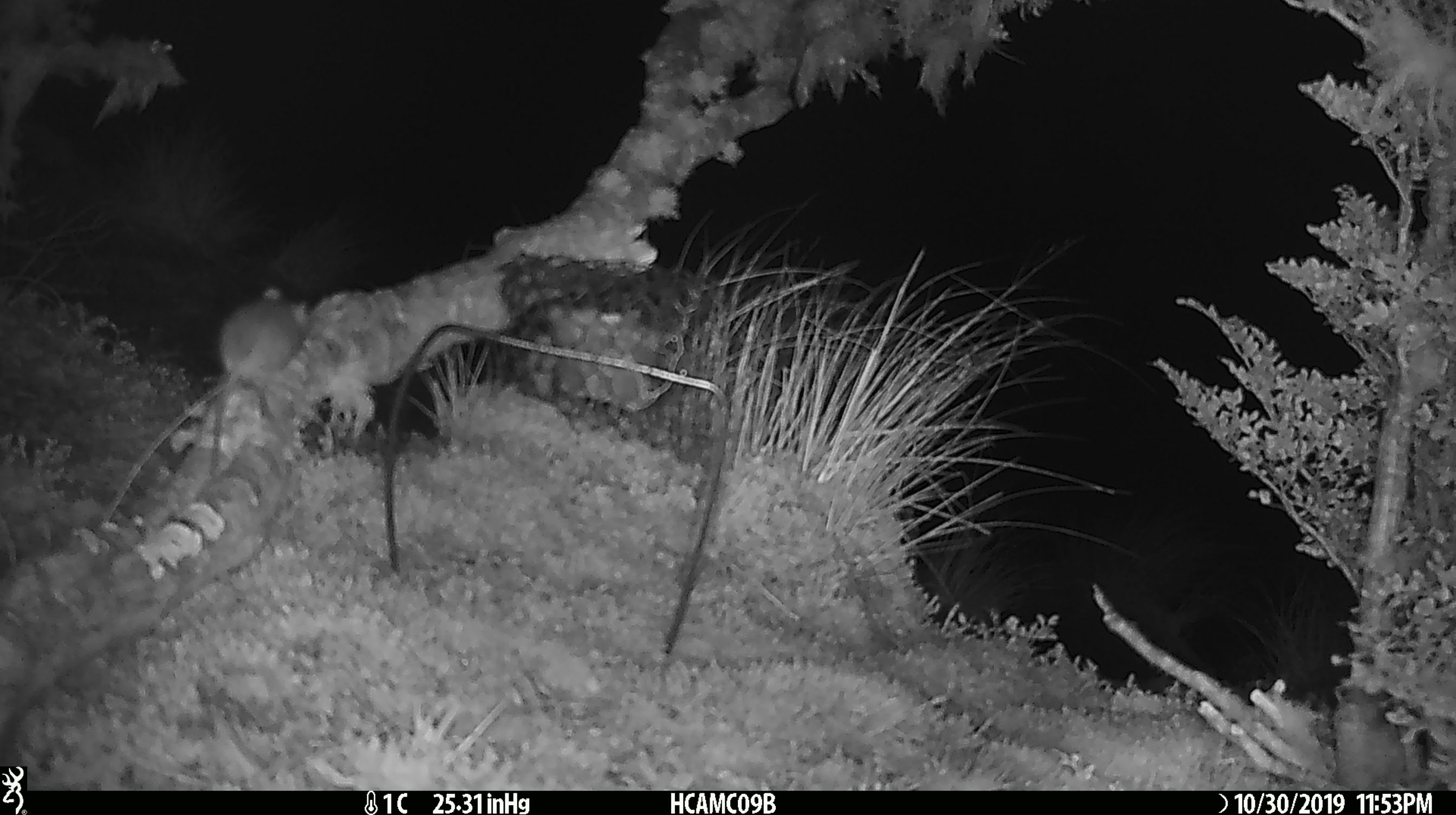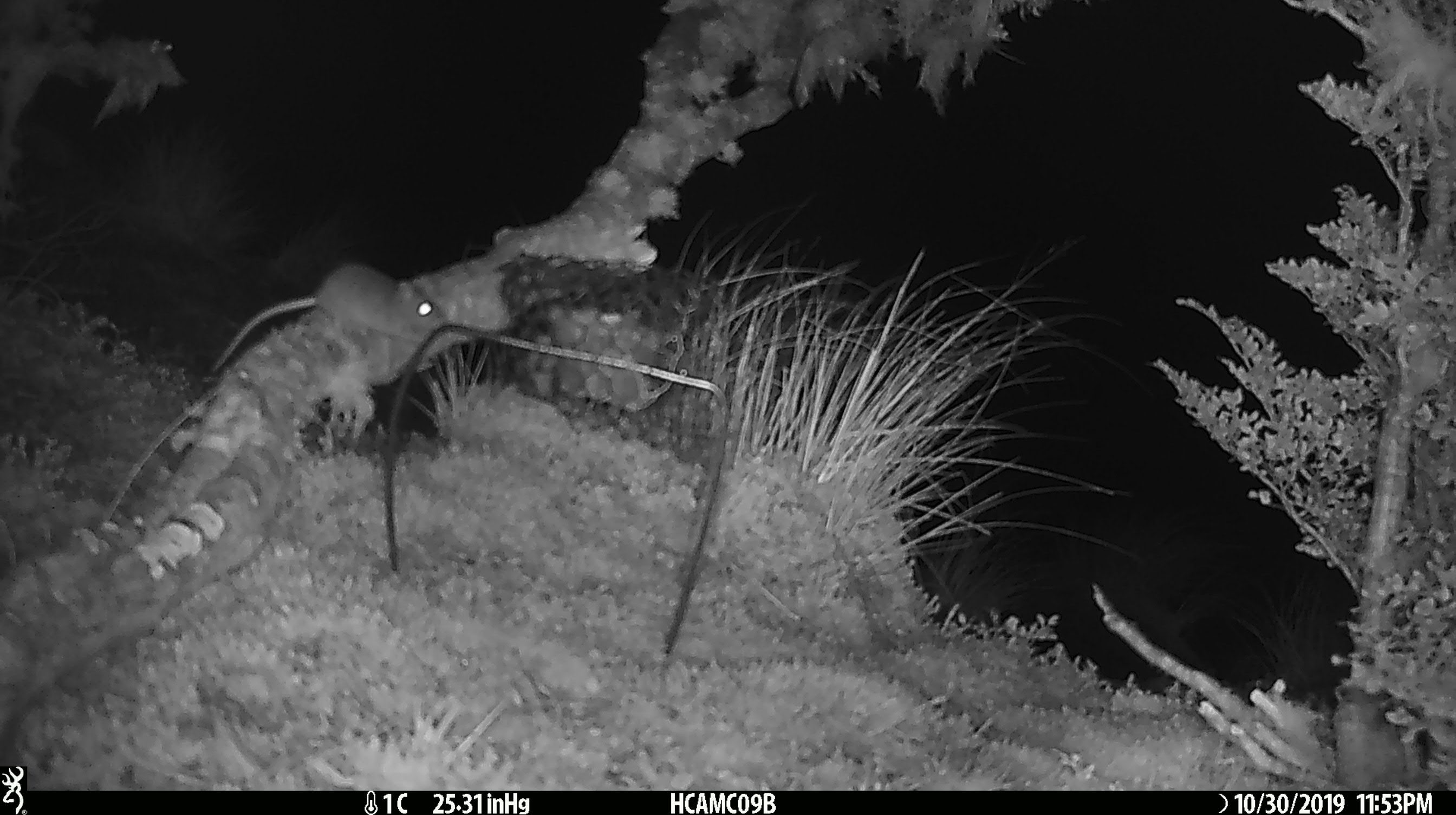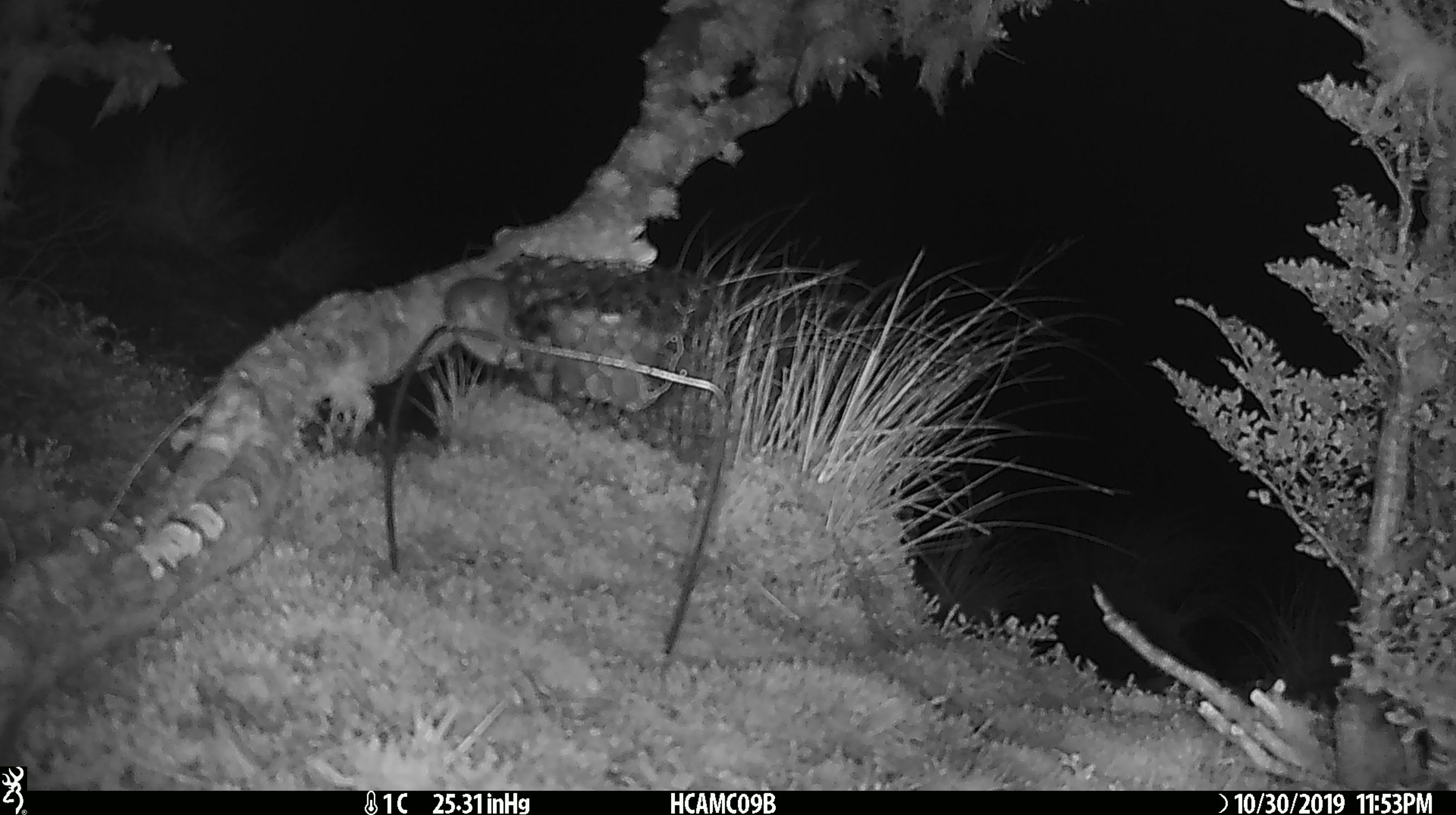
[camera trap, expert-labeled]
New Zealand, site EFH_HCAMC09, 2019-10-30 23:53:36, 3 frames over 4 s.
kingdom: Animalia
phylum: Chordata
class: Mammalia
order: Rodentia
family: Muridae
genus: Mus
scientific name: Mus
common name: mouse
Mouse (Mus).